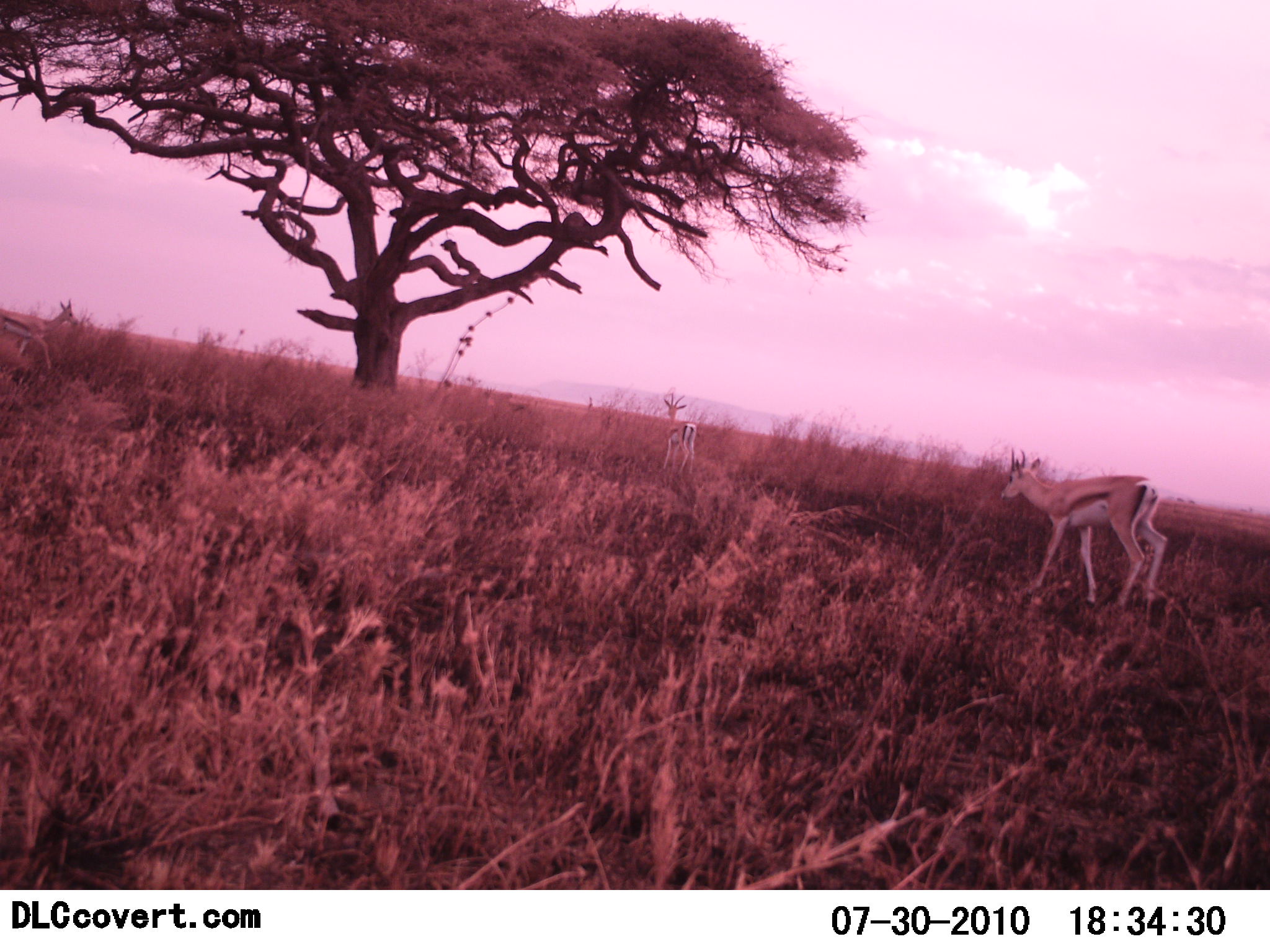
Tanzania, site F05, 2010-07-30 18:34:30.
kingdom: Animalia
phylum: Chordata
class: Mammalia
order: Artiodactyla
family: Bovidae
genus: Eudorcas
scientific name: Eudorcas thomsonii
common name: thomson's gazelle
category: gazellethomsons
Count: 3.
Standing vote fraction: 76%.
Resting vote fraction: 0%.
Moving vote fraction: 41%.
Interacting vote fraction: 0%.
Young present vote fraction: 0%.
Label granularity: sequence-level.